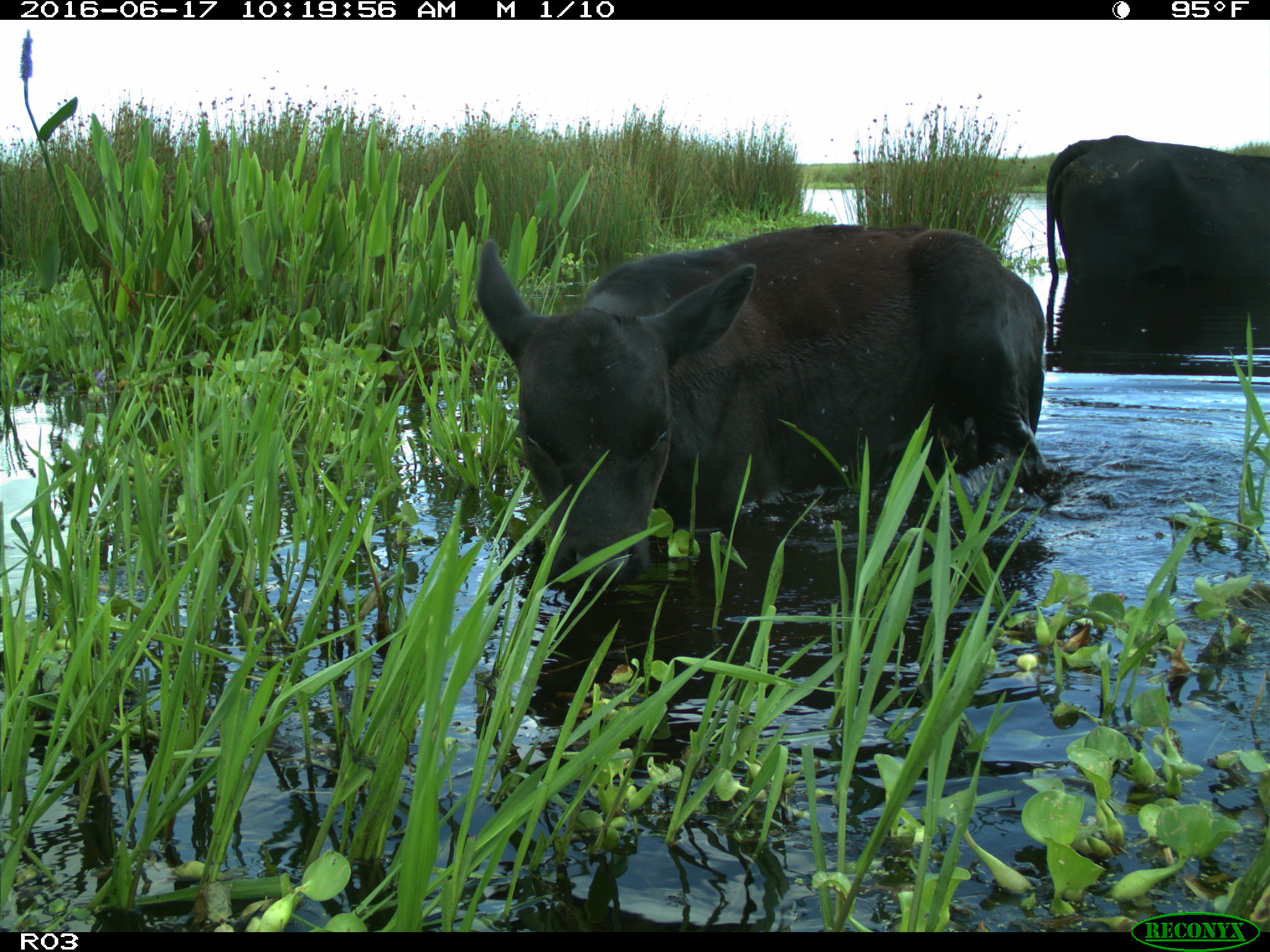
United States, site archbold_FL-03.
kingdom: Animalia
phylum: Chordata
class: Mammalia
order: Artiodactyla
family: Bovidae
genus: Bos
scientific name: Bos taurus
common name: domestic cow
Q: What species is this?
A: Bos taurus (domestic cow).